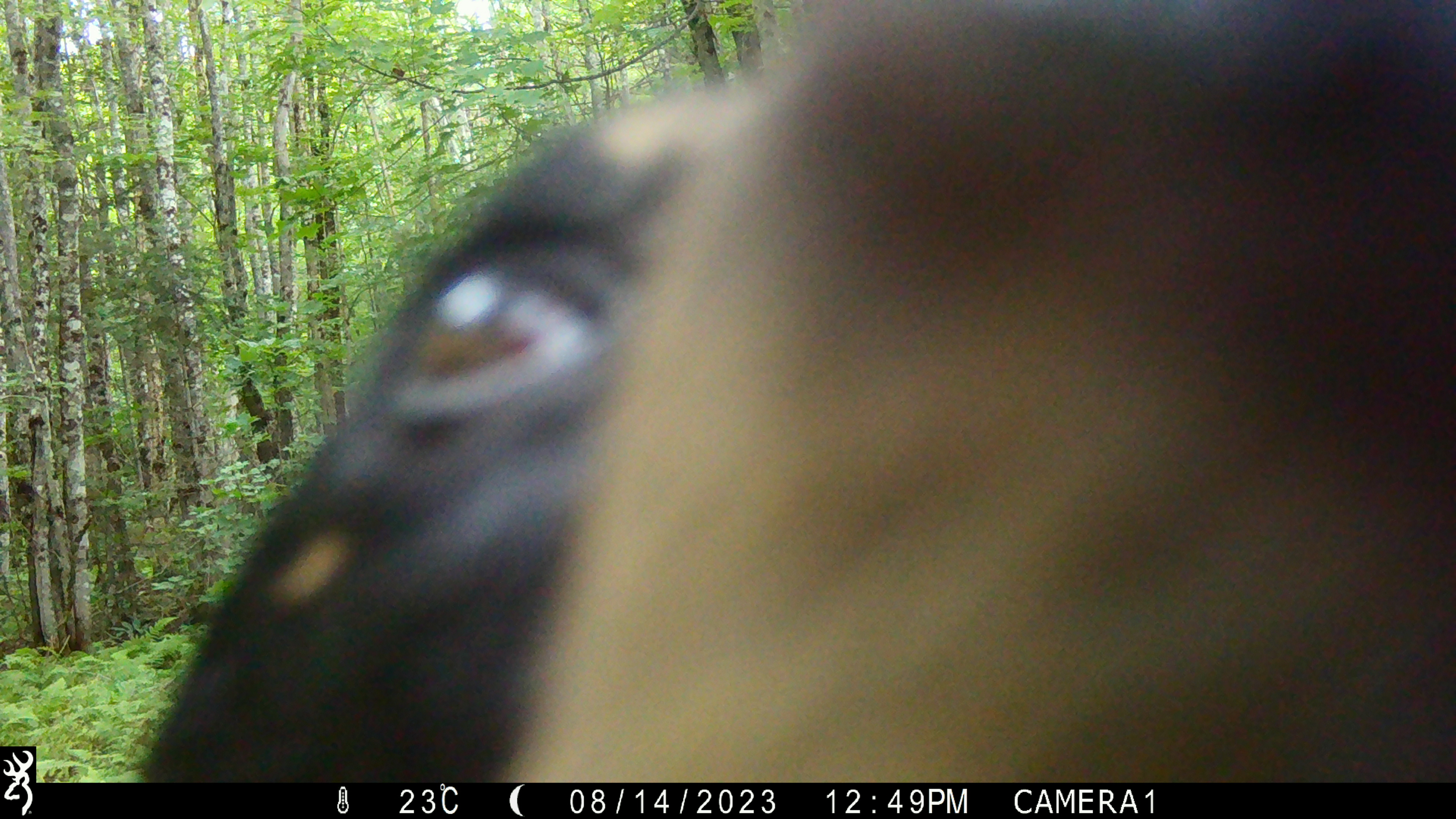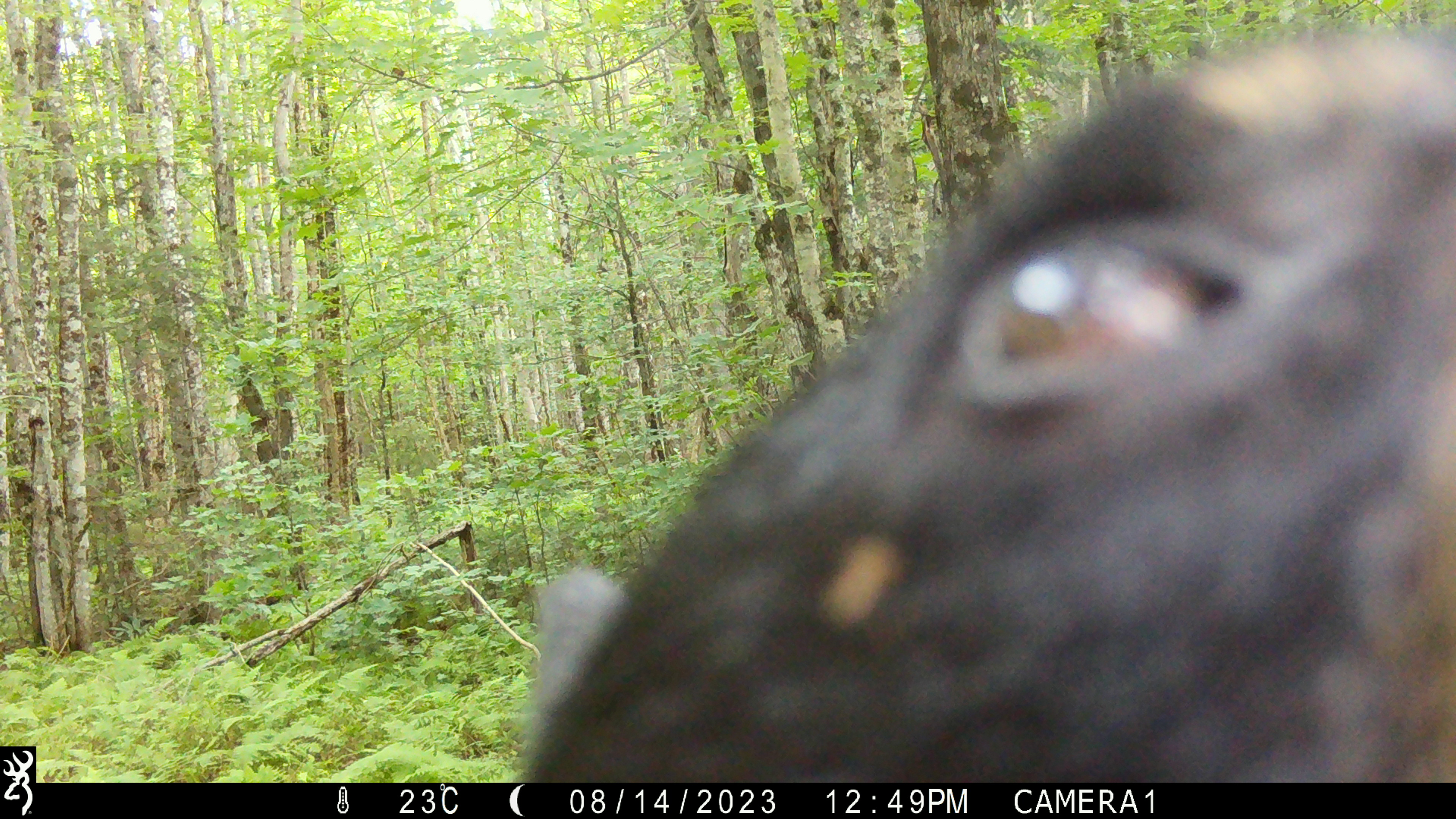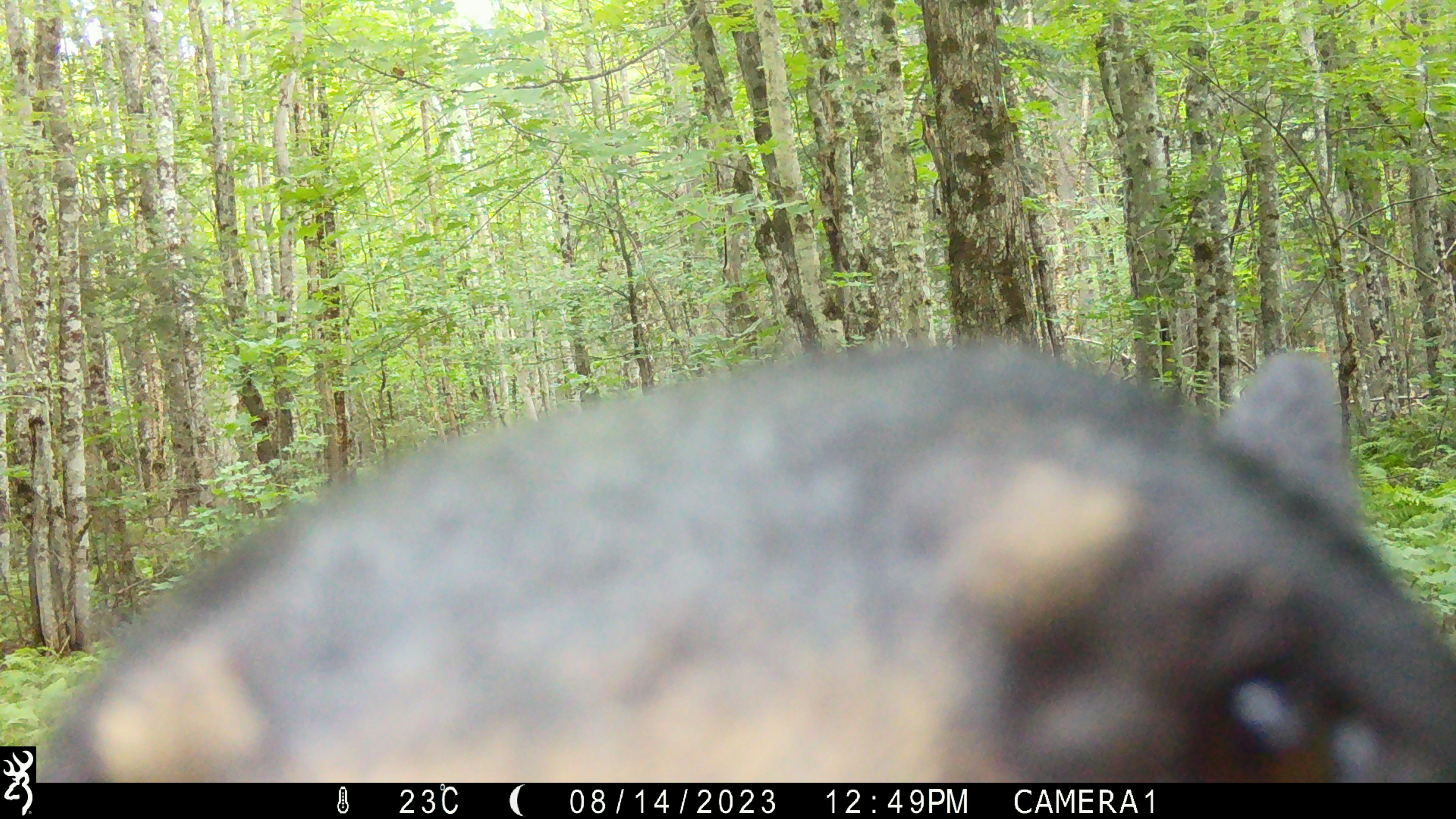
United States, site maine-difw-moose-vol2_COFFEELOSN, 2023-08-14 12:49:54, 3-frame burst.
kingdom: Animalia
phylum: Chordata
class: Mammalia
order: Carnivora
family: Ursidae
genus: Ursus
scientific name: Ursus americanus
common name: black bear